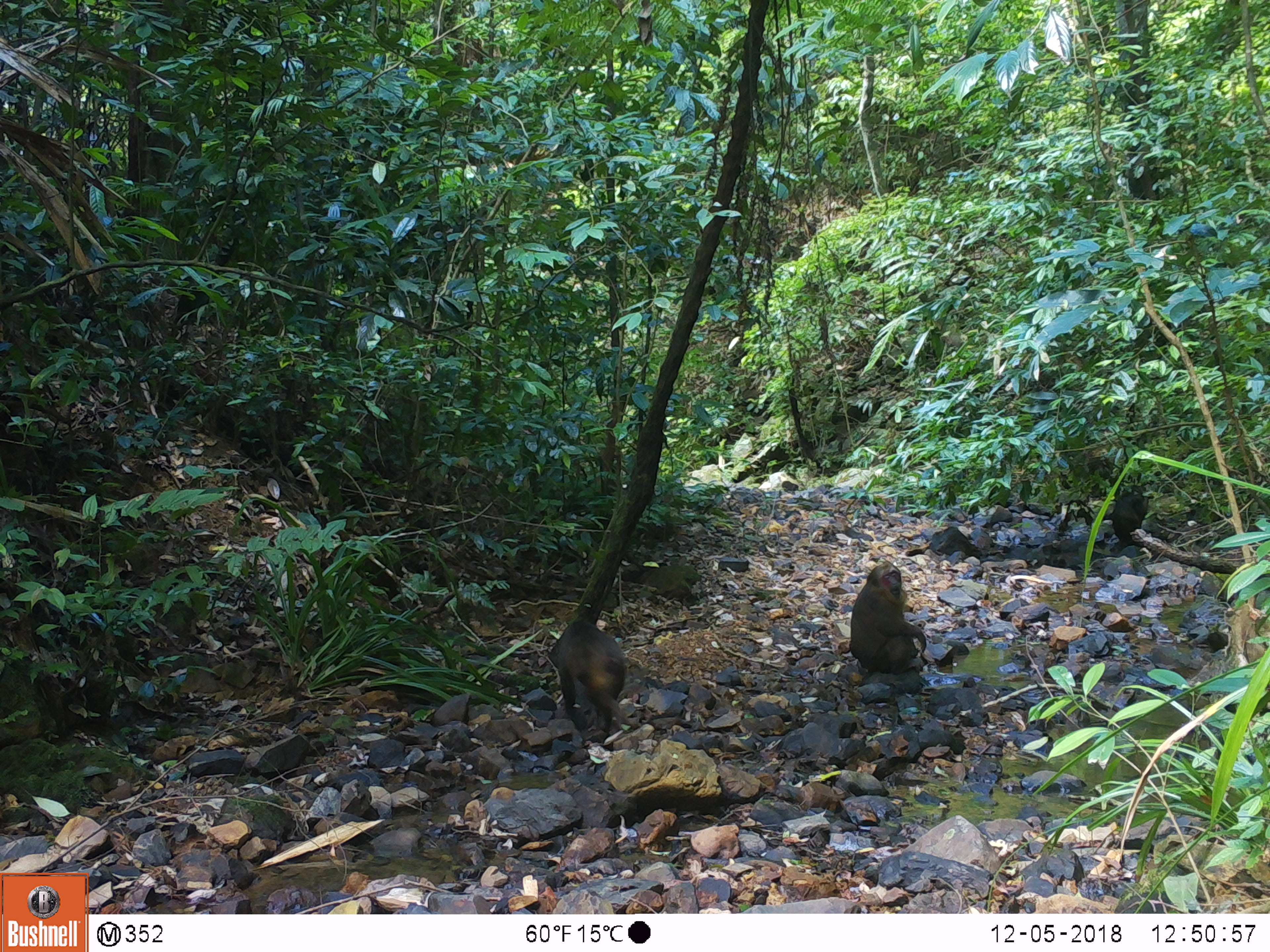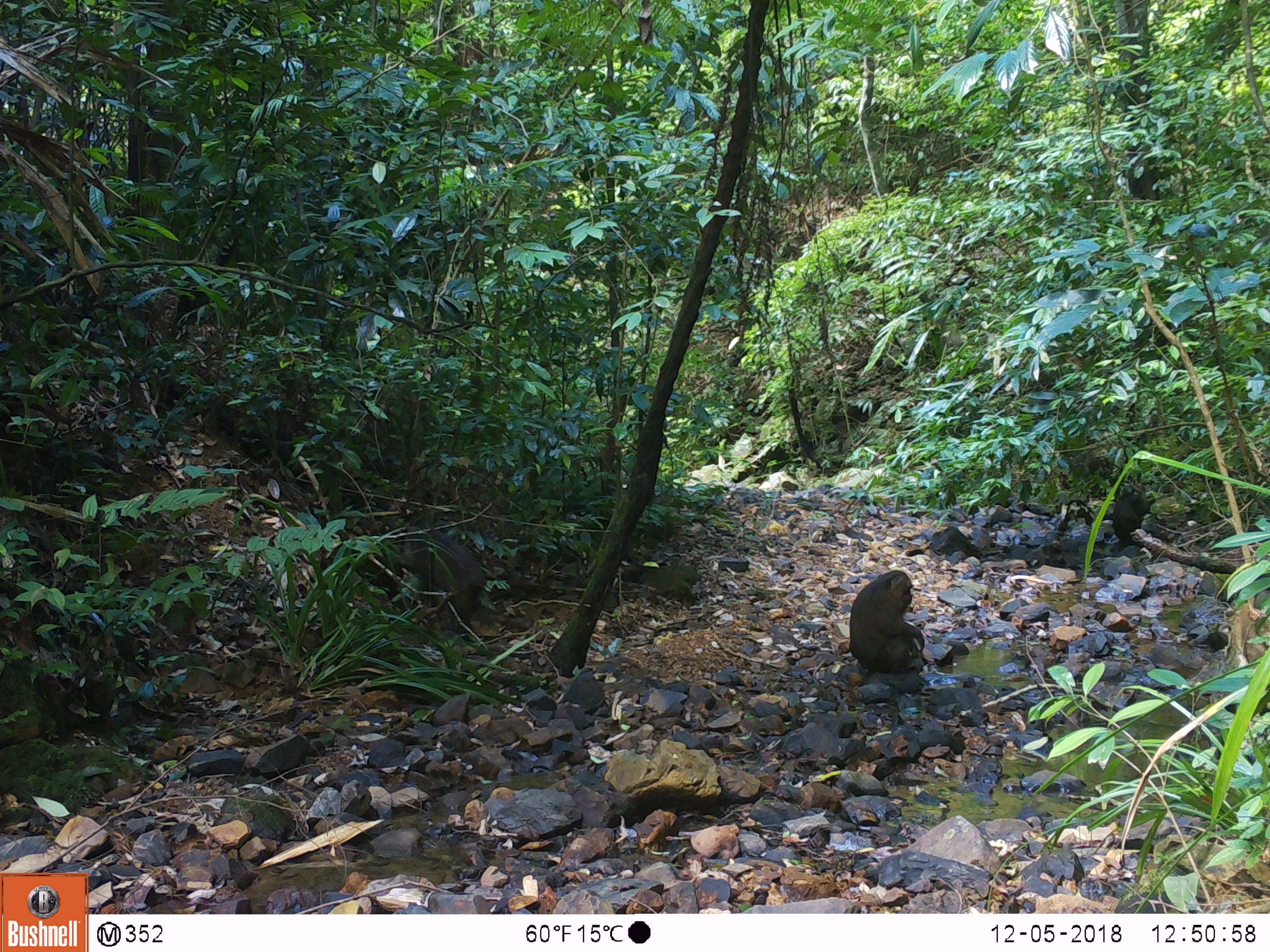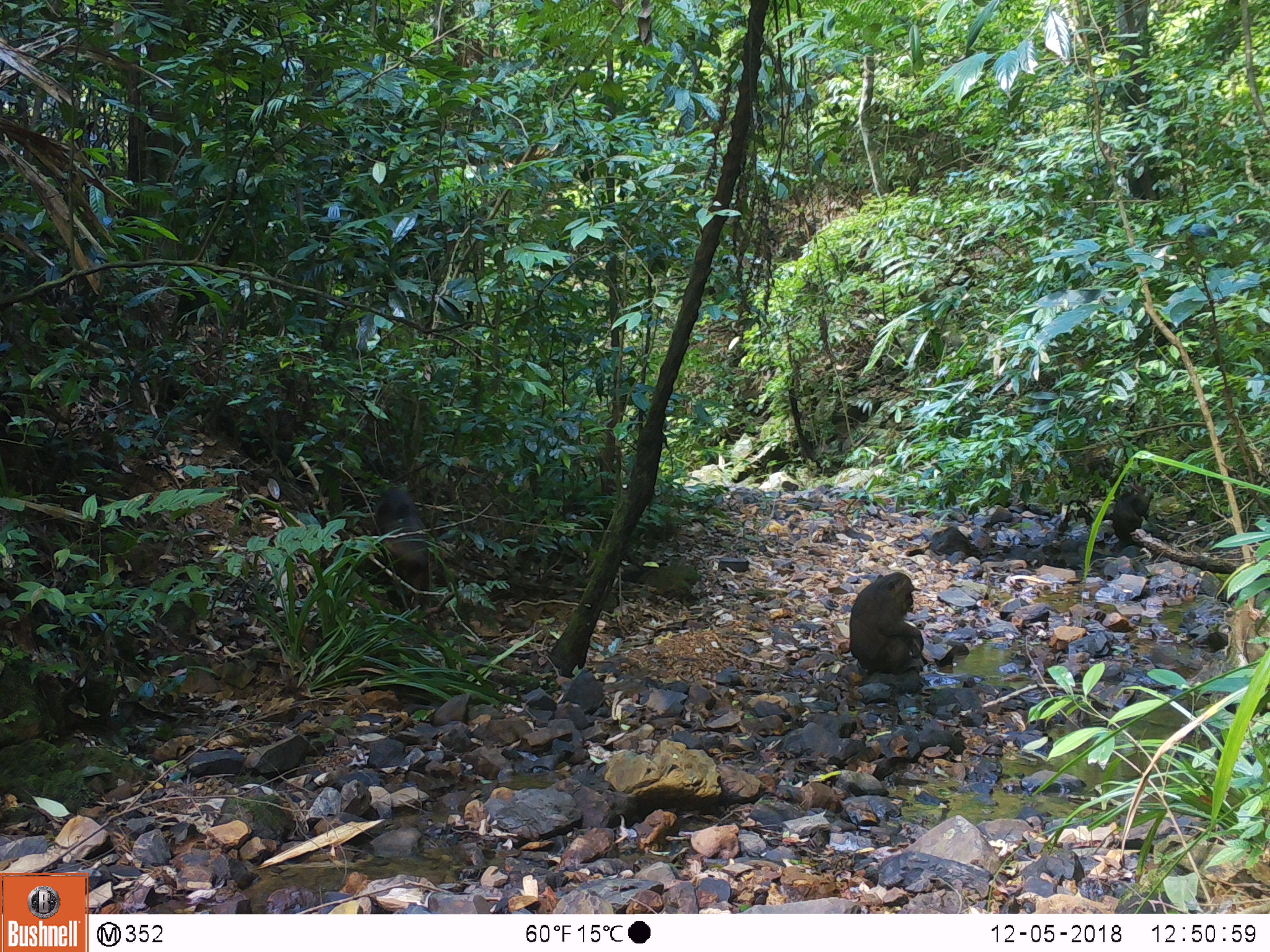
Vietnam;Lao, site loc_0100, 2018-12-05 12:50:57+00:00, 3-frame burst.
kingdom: Animalia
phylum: Chordata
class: Mammalia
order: Primates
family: Cercopithecidae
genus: Macaca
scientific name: Macaca arctoides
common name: stump-tailed macaque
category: stump tailed macaque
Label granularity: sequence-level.